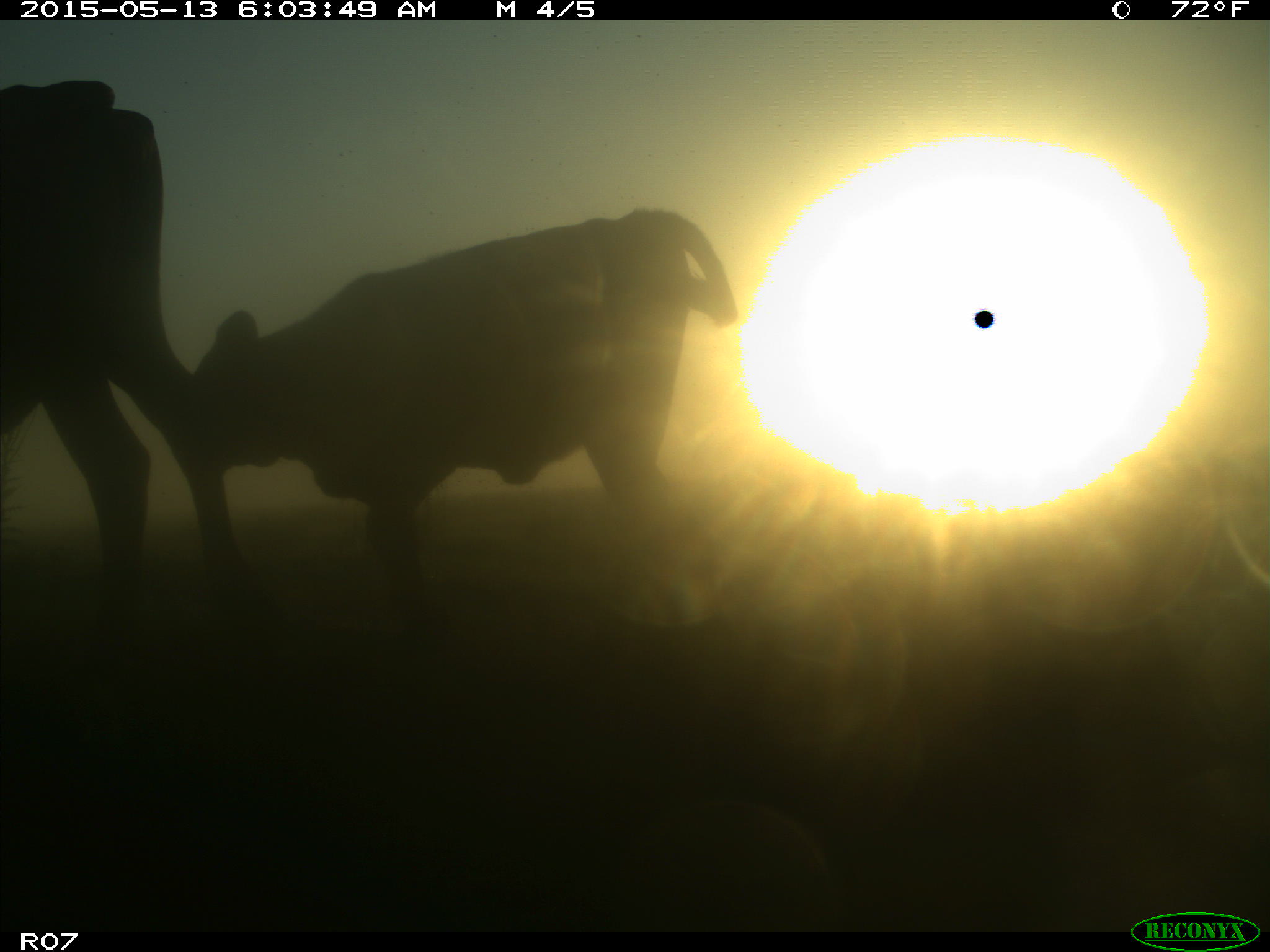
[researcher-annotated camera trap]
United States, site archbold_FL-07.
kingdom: Animalia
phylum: Chordata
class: Mammalia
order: Artiodactyla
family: Bovidae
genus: Bos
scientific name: Bos taurus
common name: domestic cow